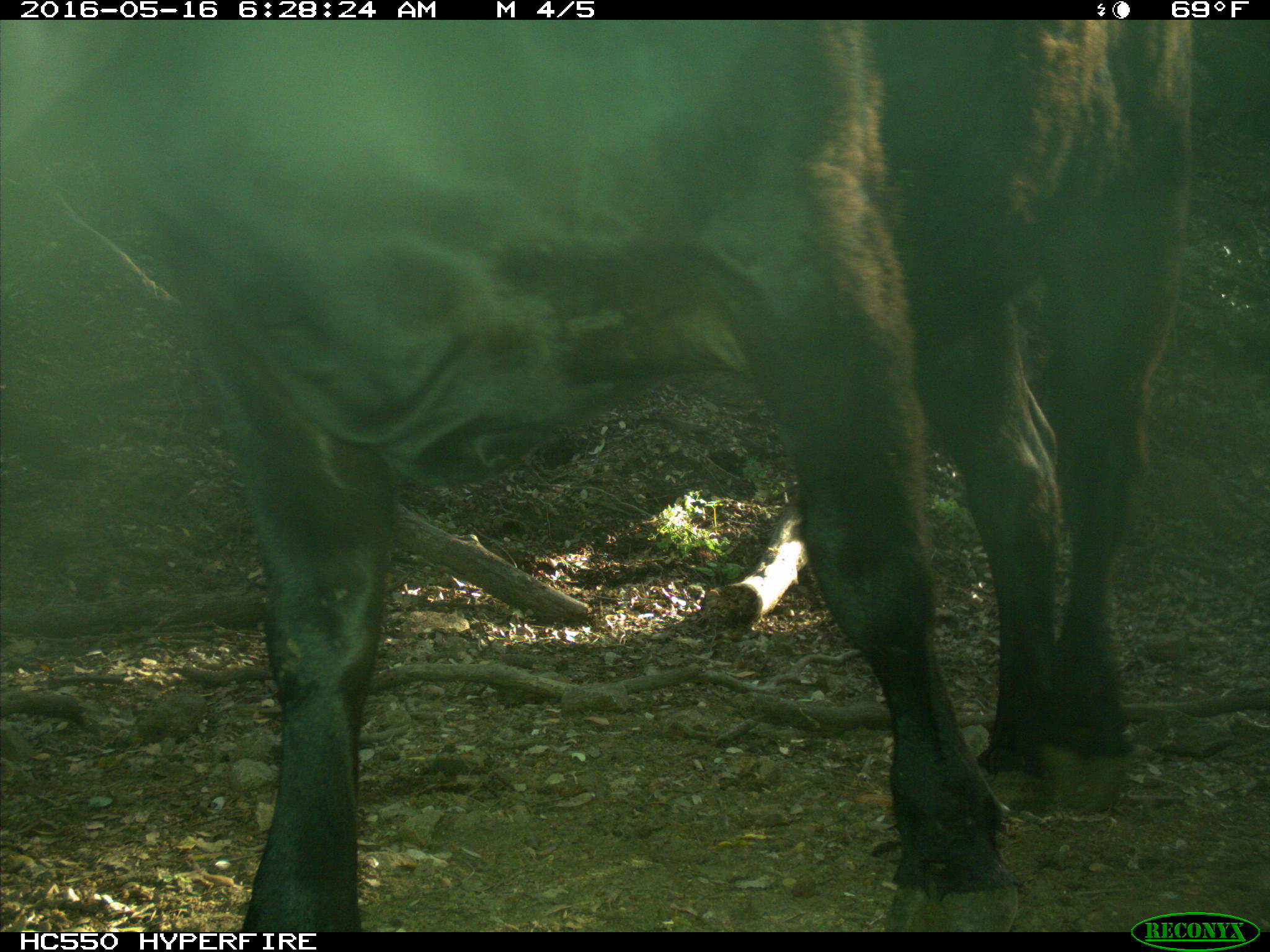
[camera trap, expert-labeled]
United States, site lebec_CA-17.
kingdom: Animalia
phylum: Chordata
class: Mammalia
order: Artiodactyla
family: Bovidae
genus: Bos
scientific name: Bos taurus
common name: domestic cow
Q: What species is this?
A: Bos taurus (domestic cow).